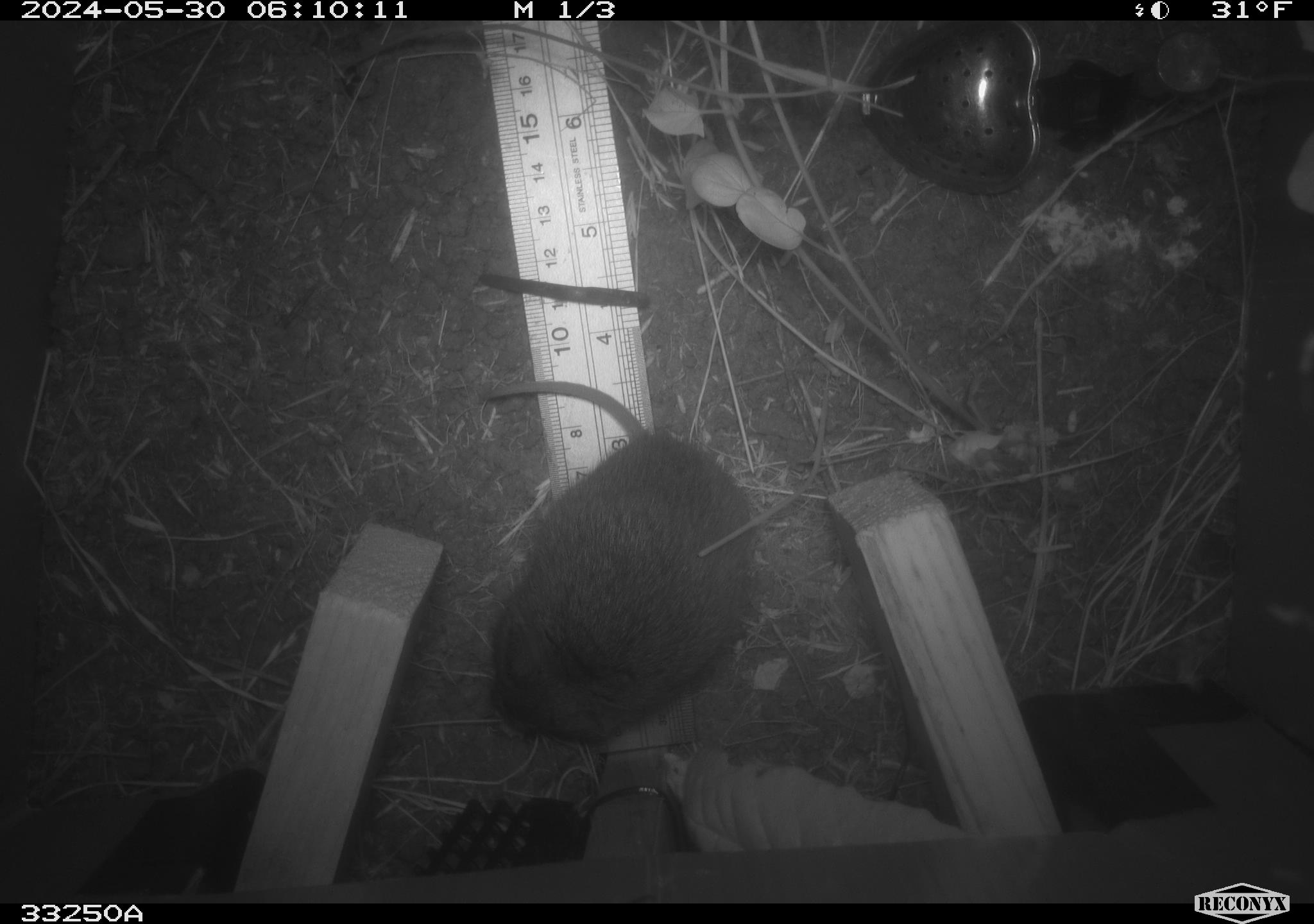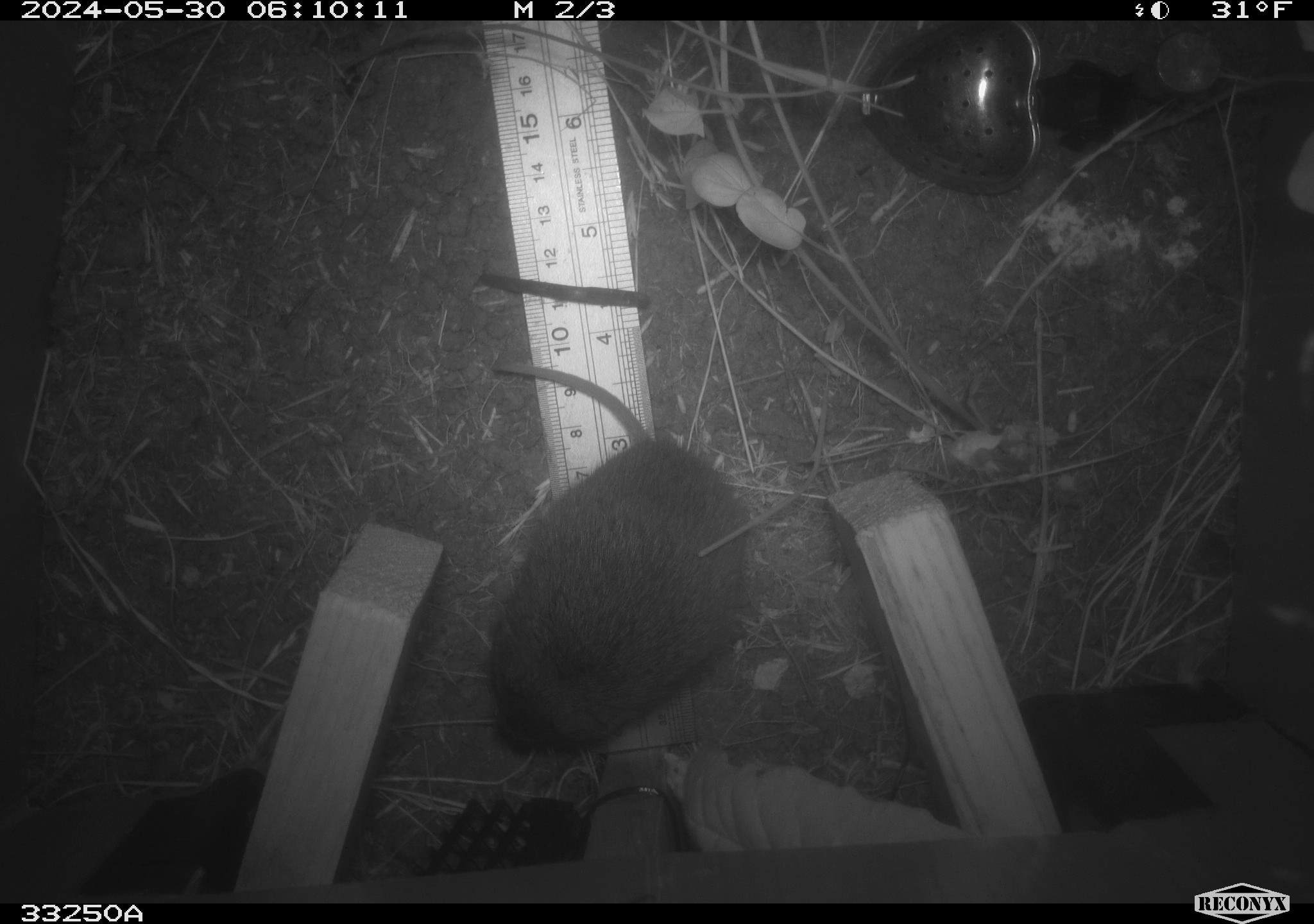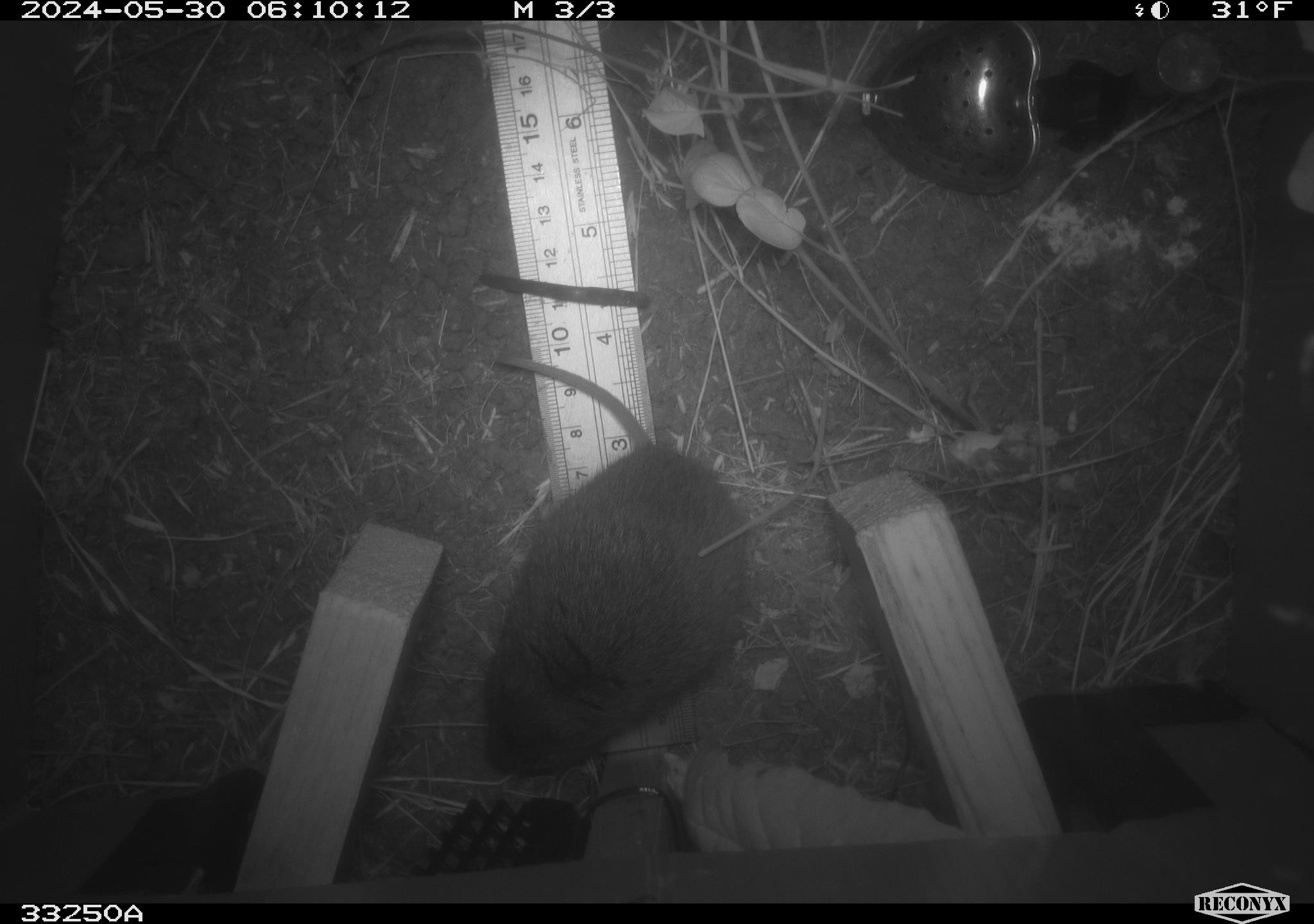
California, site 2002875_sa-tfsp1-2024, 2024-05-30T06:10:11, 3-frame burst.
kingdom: Animalia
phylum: Chordata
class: Mammalia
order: Rodentia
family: Cricetidae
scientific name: Arvicolinae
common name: voles, lemmings, and muskrats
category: arvicolinae subfamily